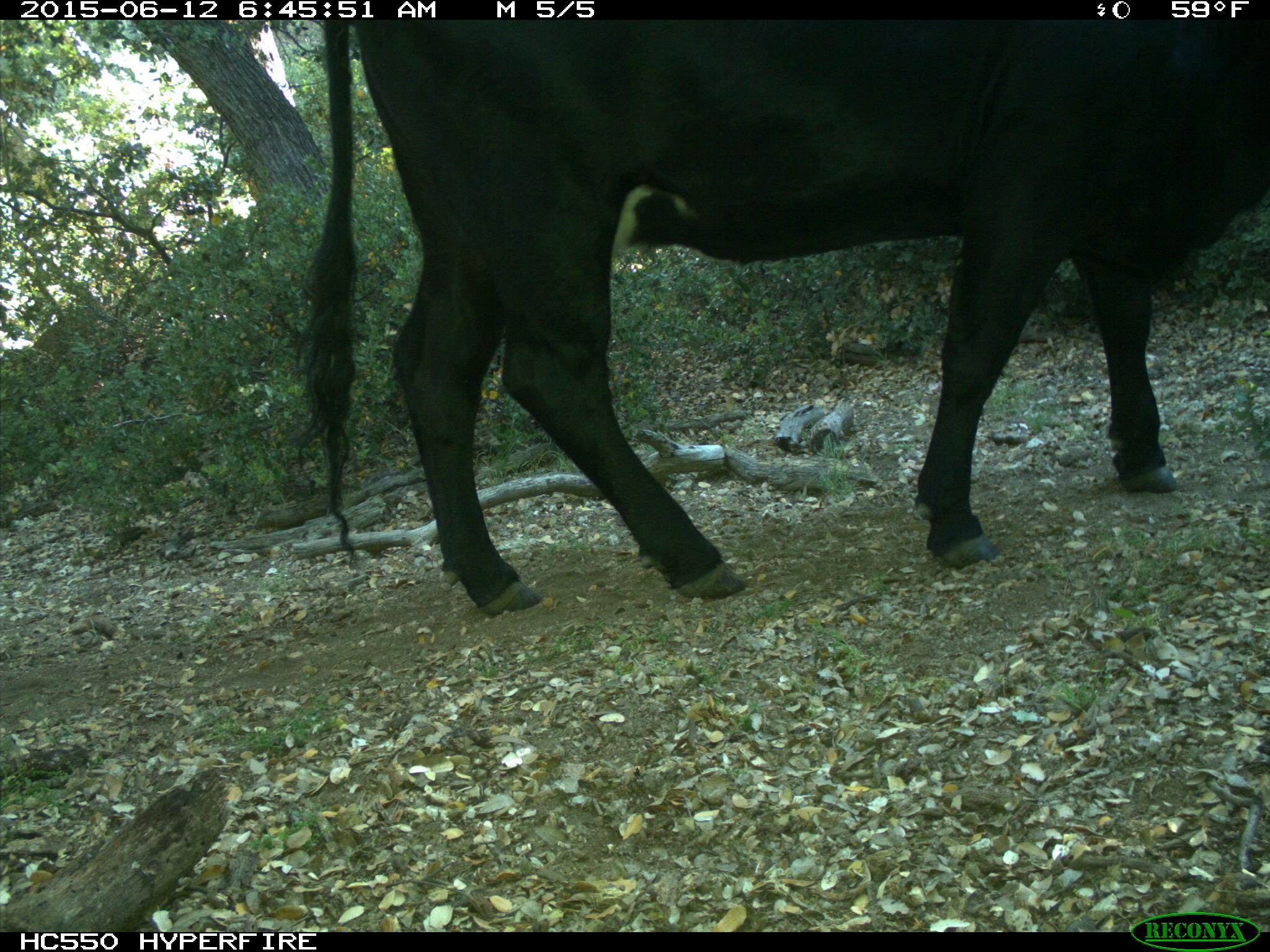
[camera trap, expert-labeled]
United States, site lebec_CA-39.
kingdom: Animalia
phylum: Chordata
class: Mammalia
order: Artiodactyla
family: Bovidae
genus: Bos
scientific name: Bos taurus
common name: domestic cow